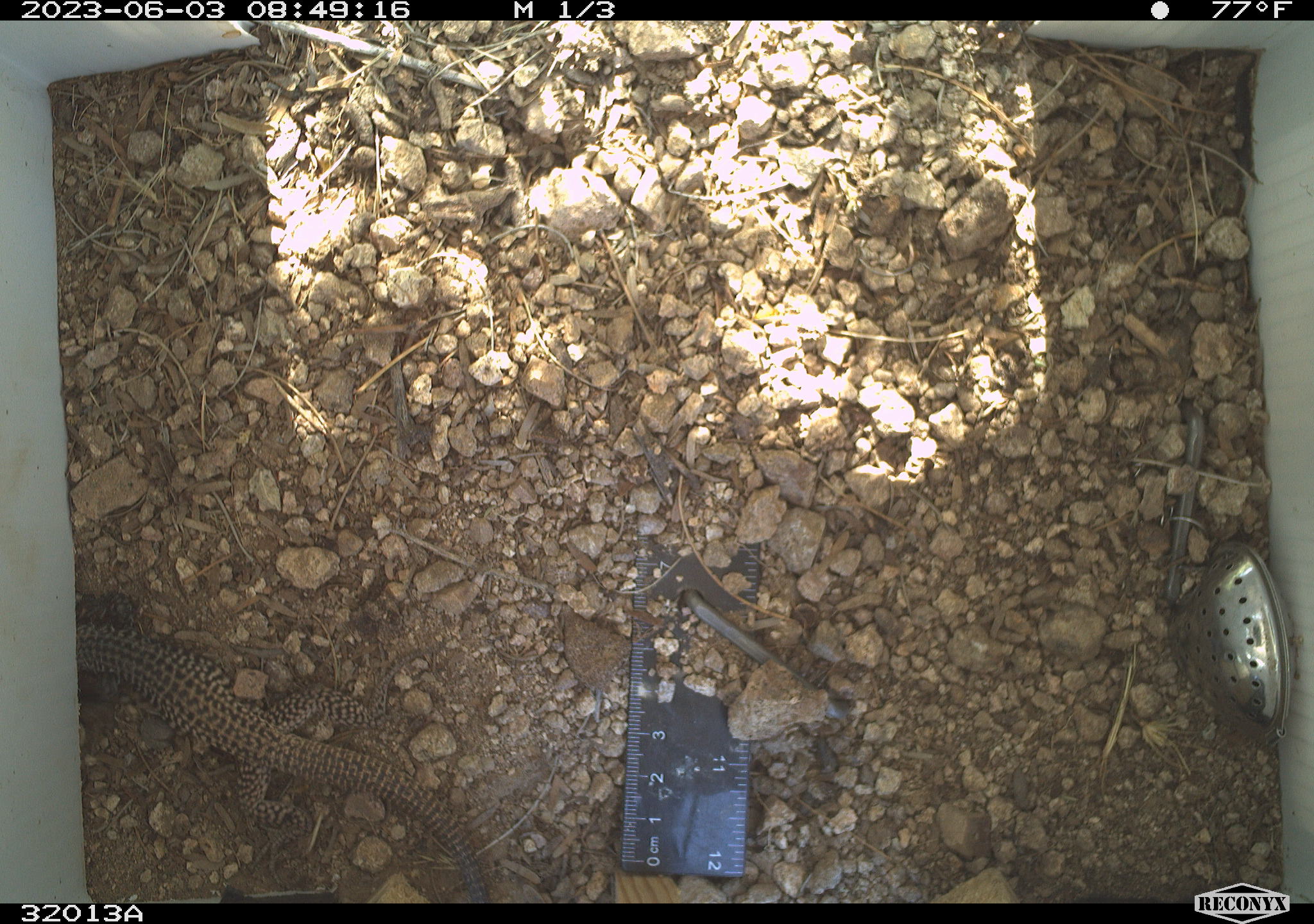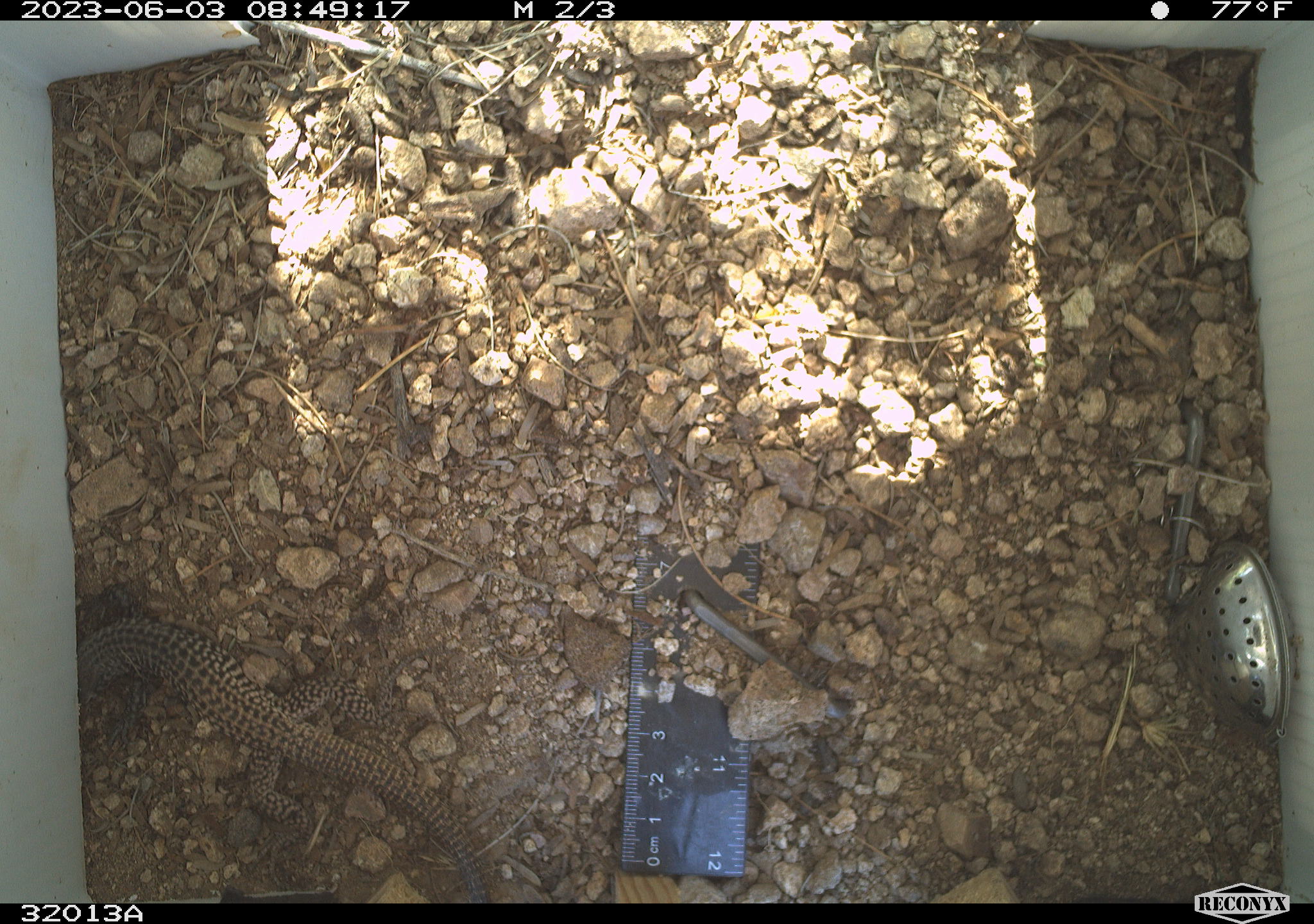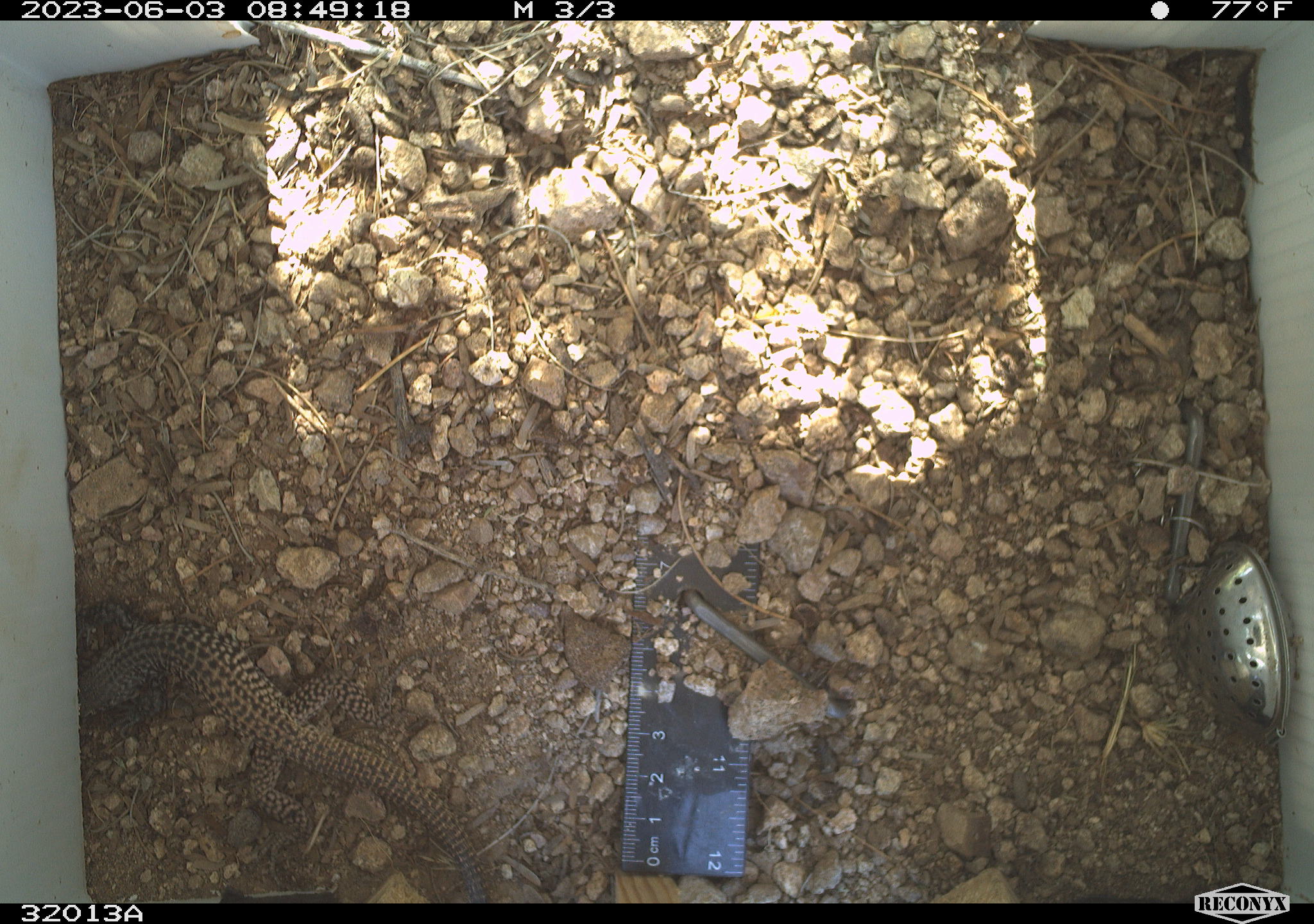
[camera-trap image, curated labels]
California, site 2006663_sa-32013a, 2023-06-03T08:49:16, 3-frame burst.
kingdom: Animalia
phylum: Chordata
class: Reptilia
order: Squamata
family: Teiidae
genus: Aspidoscelis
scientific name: Aspidoscelis tigris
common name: western whiptail